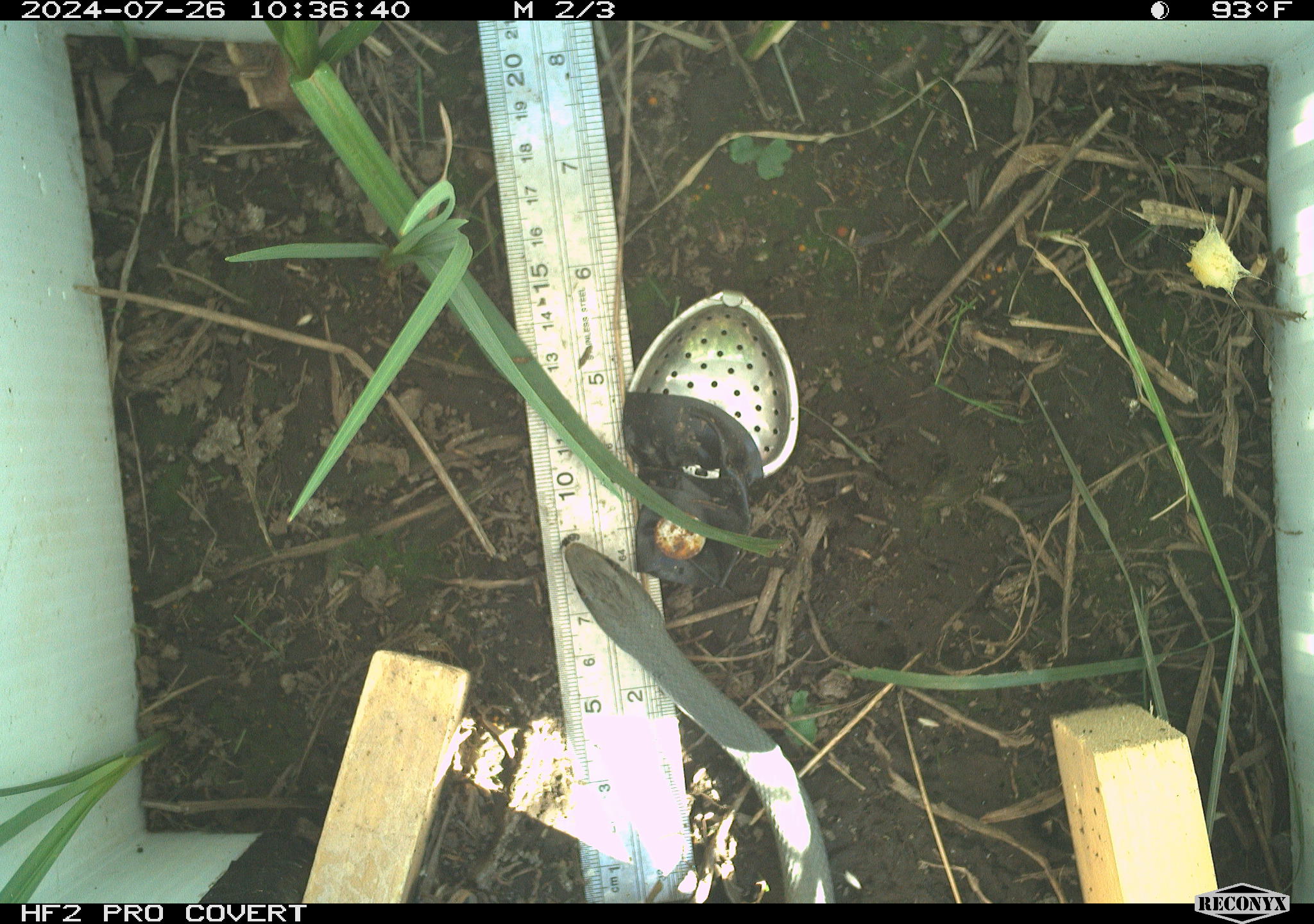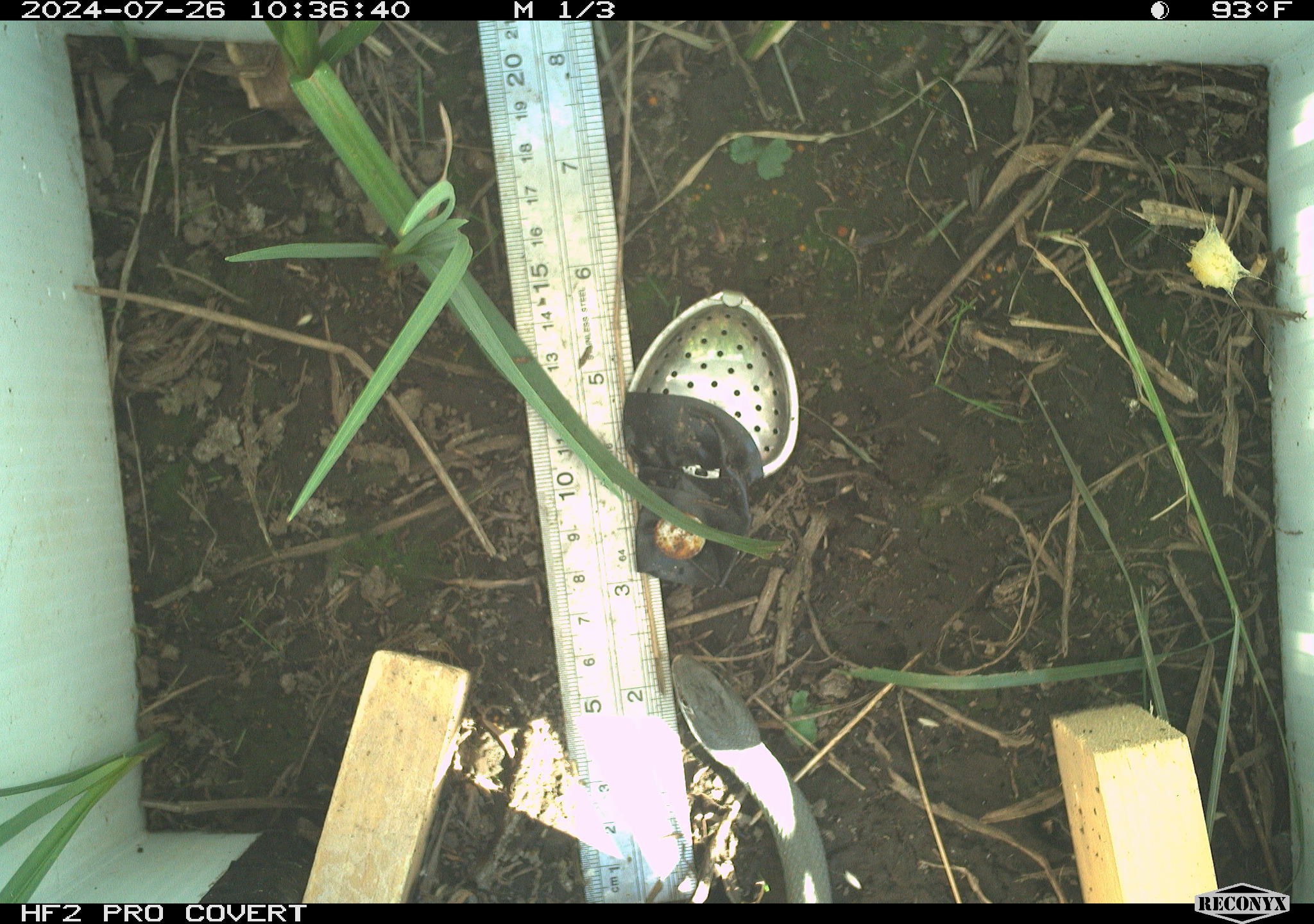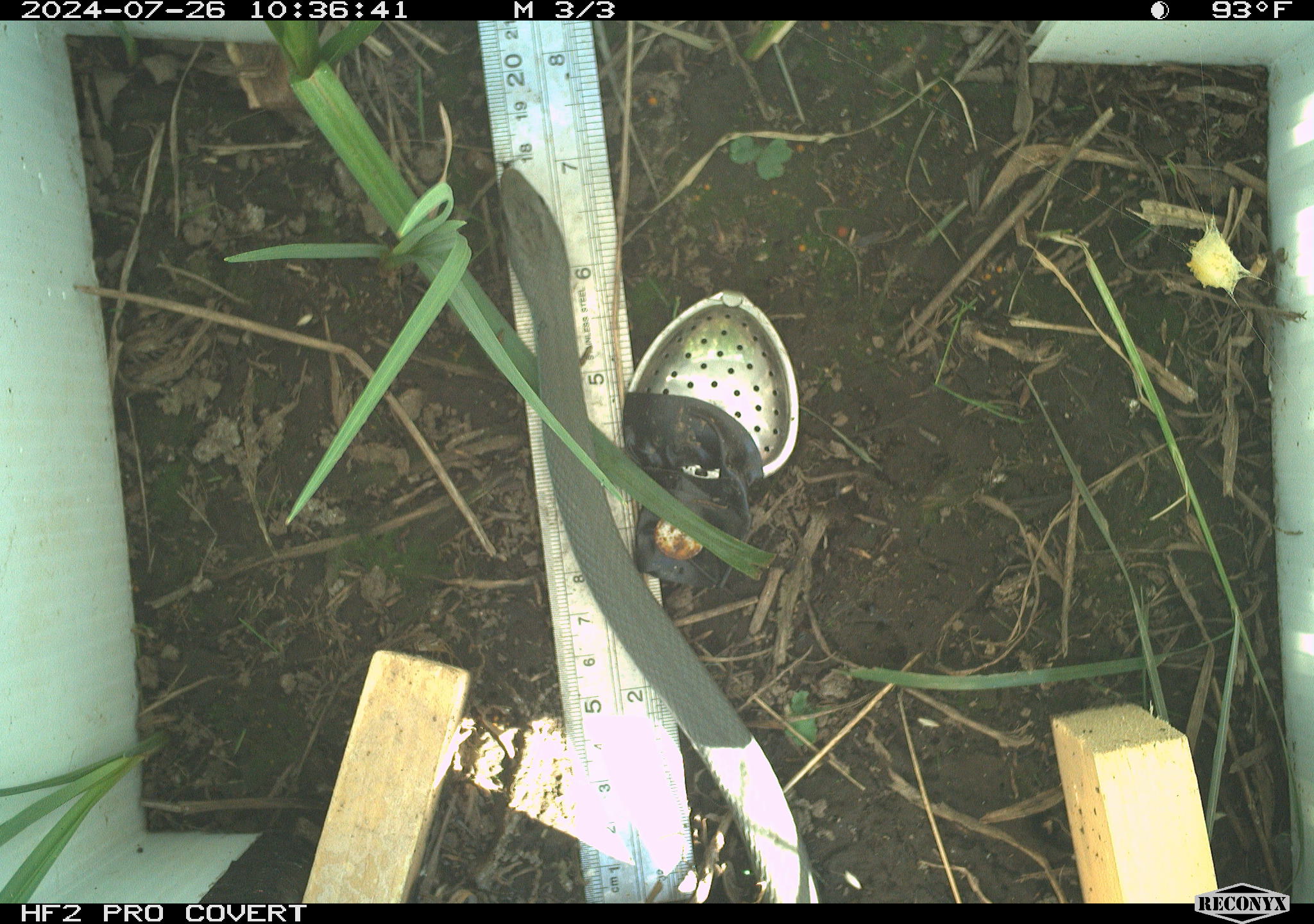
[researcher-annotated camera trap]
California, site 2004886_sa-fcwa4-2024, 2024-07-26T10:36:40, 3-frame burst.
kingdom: Animalia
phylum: Chordata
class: Reptilia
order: Squamata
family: Colubridae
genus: Coluber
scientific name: Coluber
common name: north american racers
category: coluber species